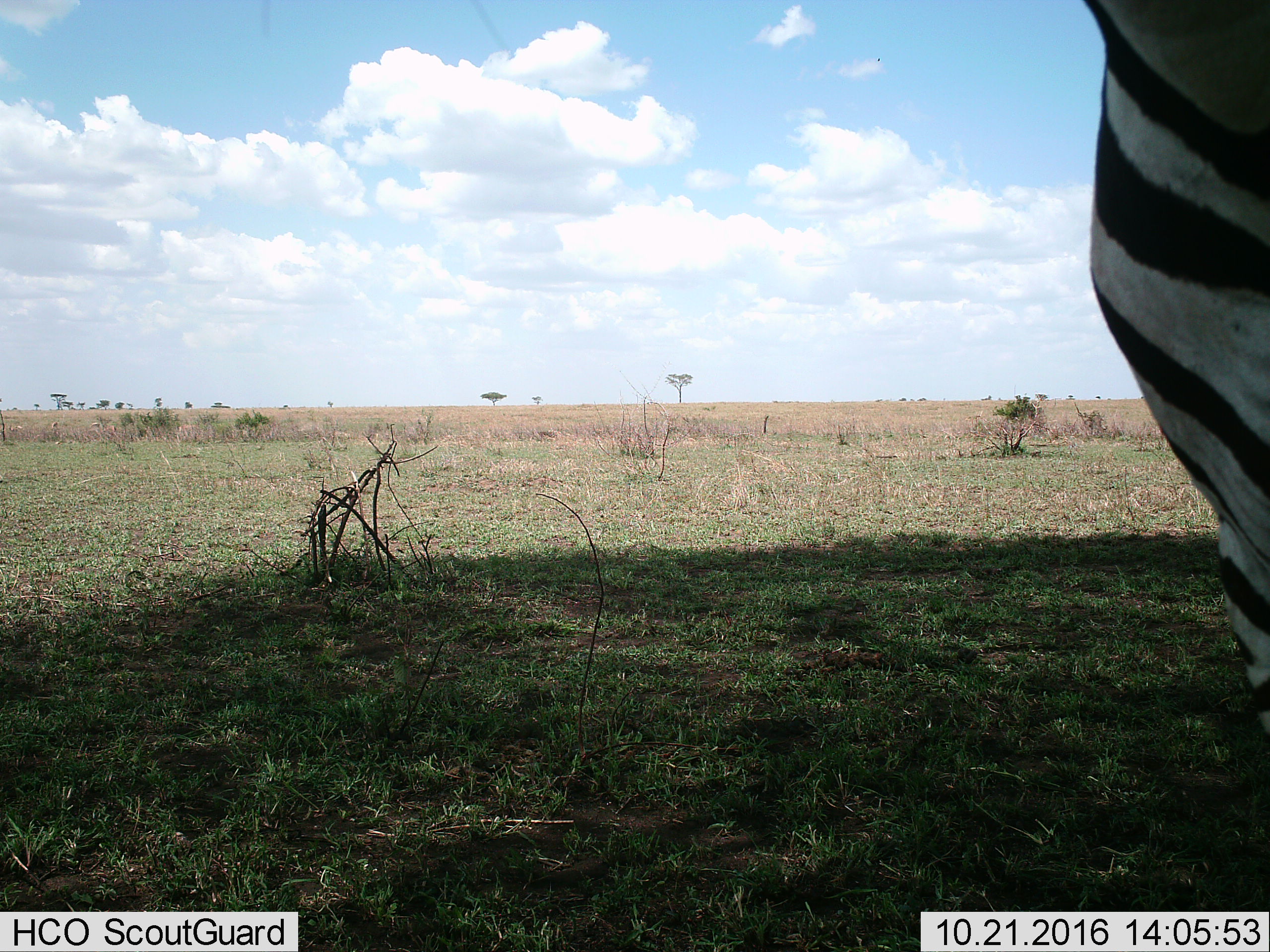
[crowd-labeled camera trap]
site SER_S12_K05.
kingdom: Animalia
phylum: Chordata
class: Mammalia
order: Perissodactyla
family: Equidae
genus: Equus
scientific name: Equus quagga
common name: plains zebra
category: zebraplains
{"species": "zebraplains (plains zebra) (Equus quagga)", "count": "1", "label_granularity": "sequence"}